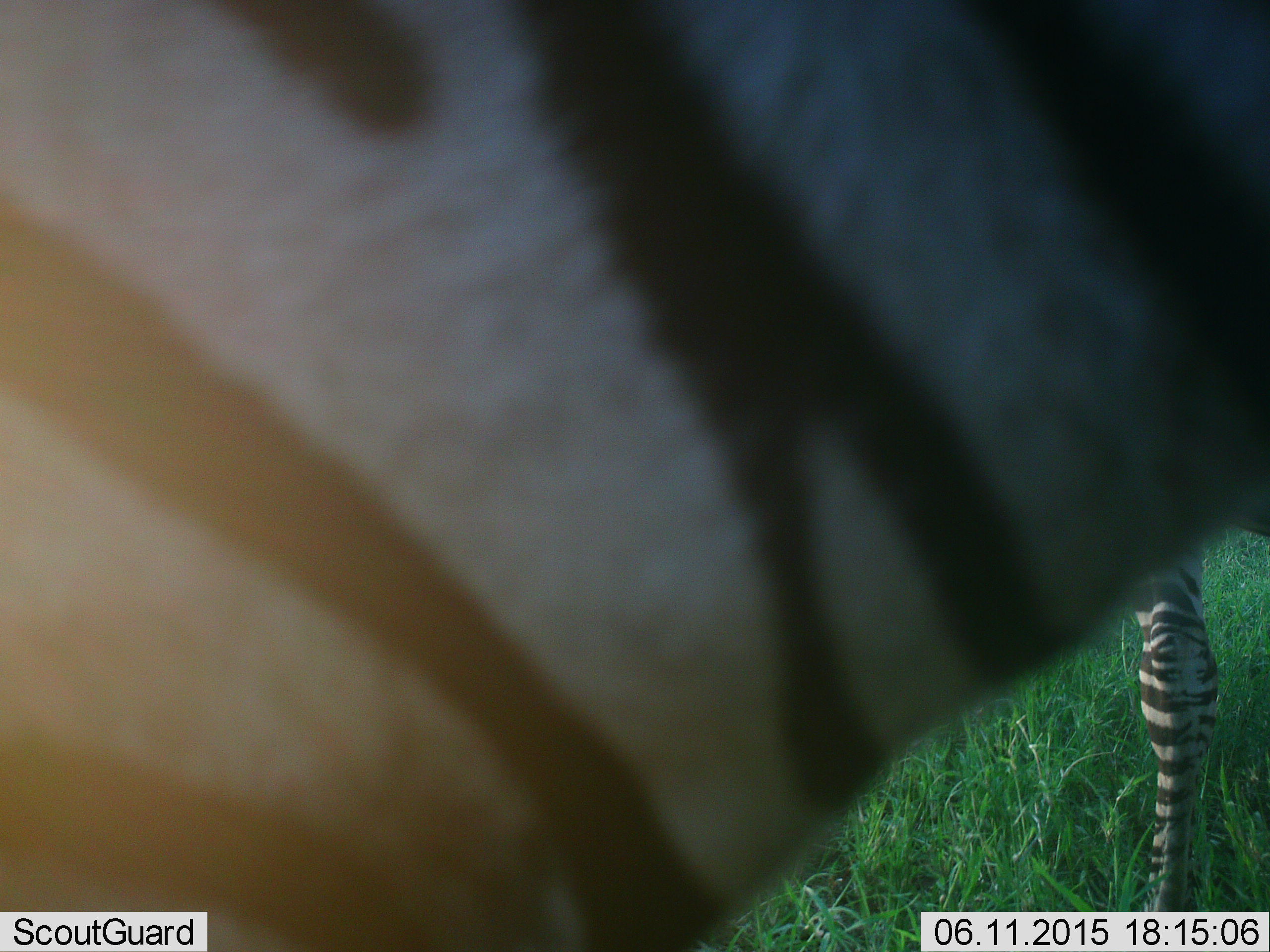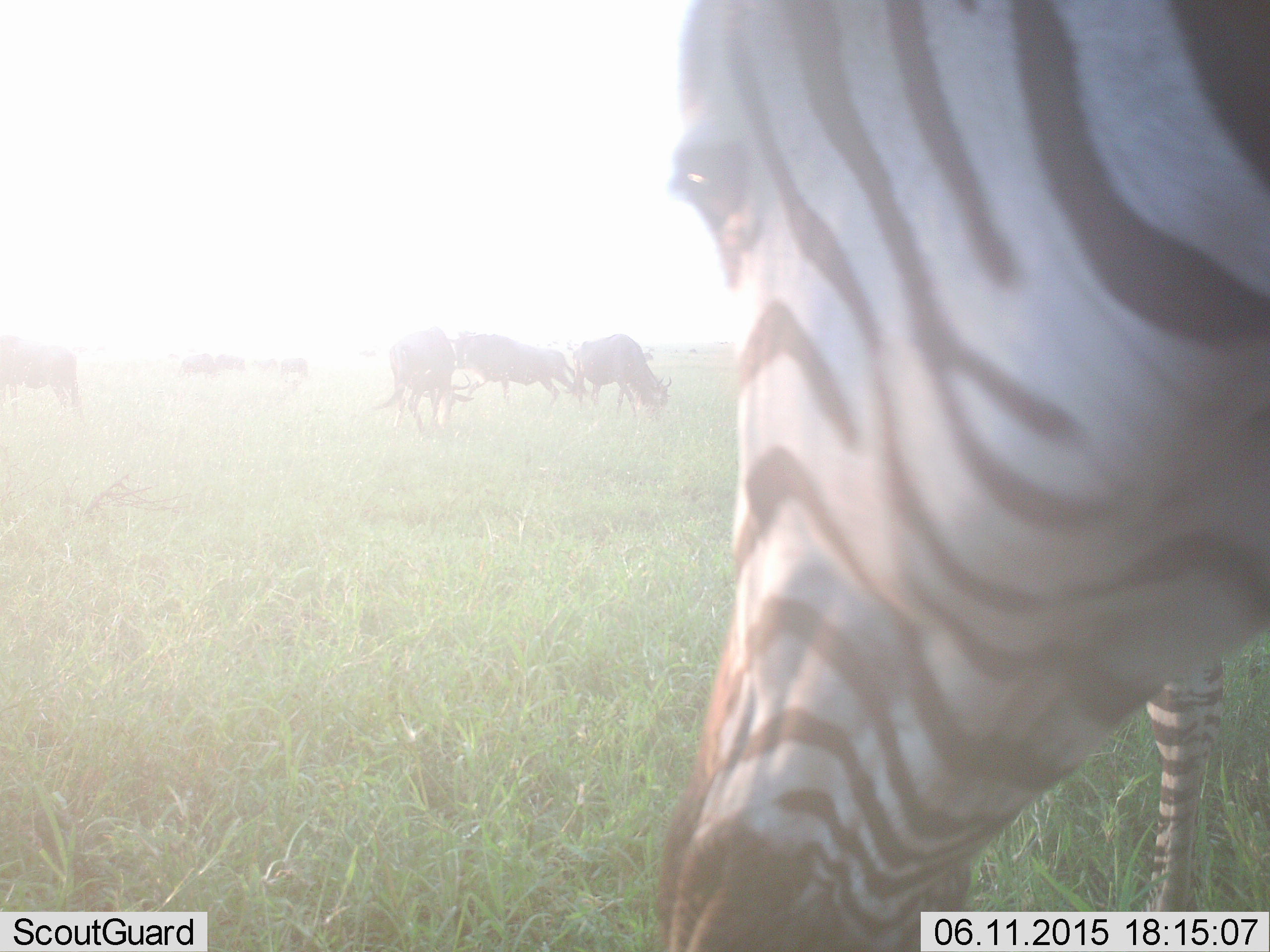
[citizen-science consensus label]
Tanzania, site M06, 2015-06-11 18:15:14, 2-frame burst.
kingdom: Animalia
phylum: Chordata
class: Mammalia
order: Perissodactyla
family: Equidae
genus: Equus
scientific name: Equus quagga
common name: plains zebra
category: zebra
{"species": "zebra (plains zebra) (Equus quagga)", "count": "2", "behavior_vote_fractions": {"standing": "89%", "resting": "0%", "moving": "17%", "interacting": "0%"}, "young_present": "0%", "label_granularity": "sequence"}